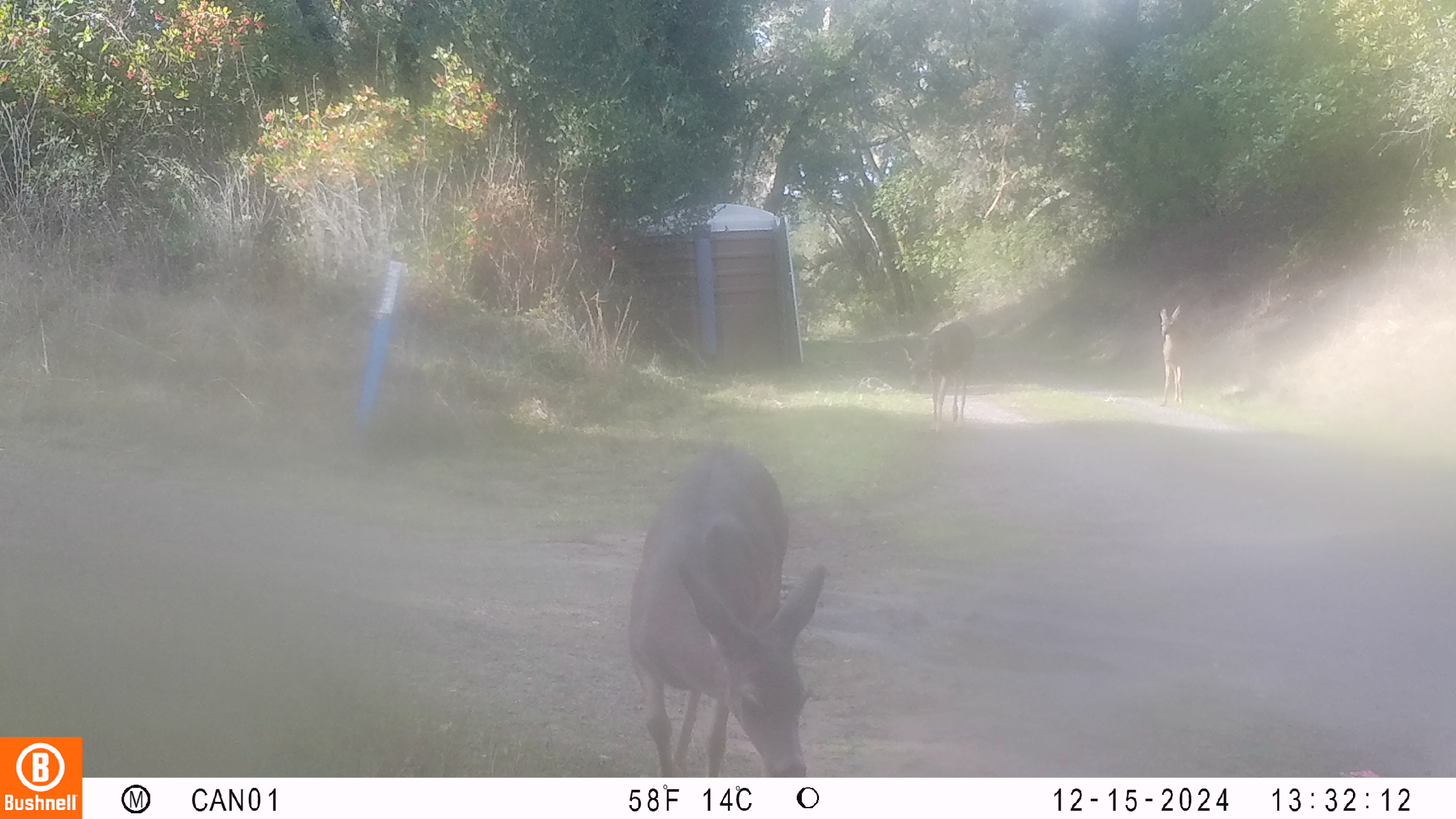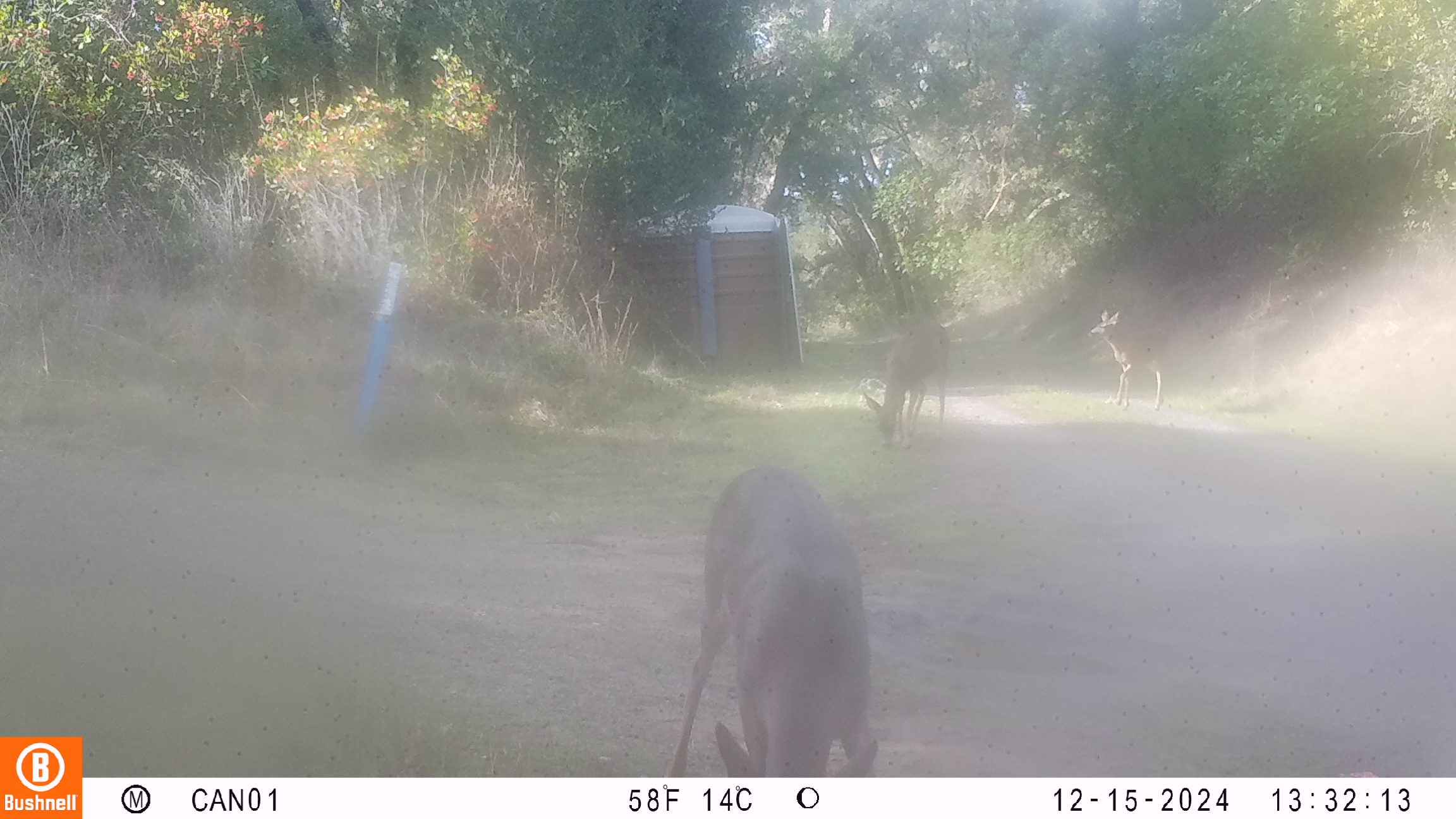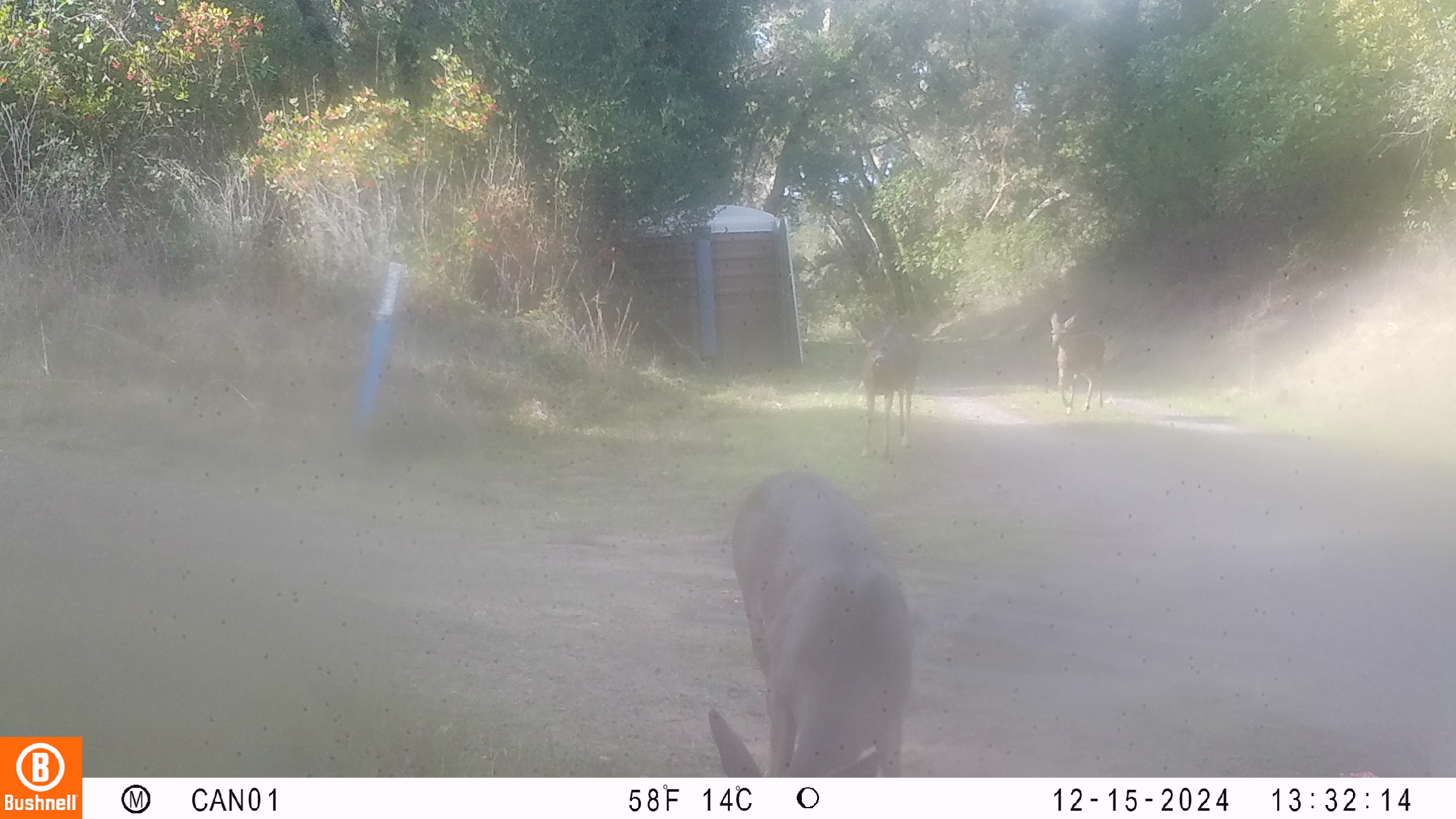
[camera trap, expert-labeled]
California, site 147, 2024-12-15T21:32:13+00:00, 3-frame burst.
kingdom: Animalia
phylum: Chordata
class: Mammalia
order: Artiodactyla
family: Cervidae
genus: Odocoileus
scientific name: Odocoileus hemionus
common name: mule deer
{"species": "mule deer (Odocoileus hemionus)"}